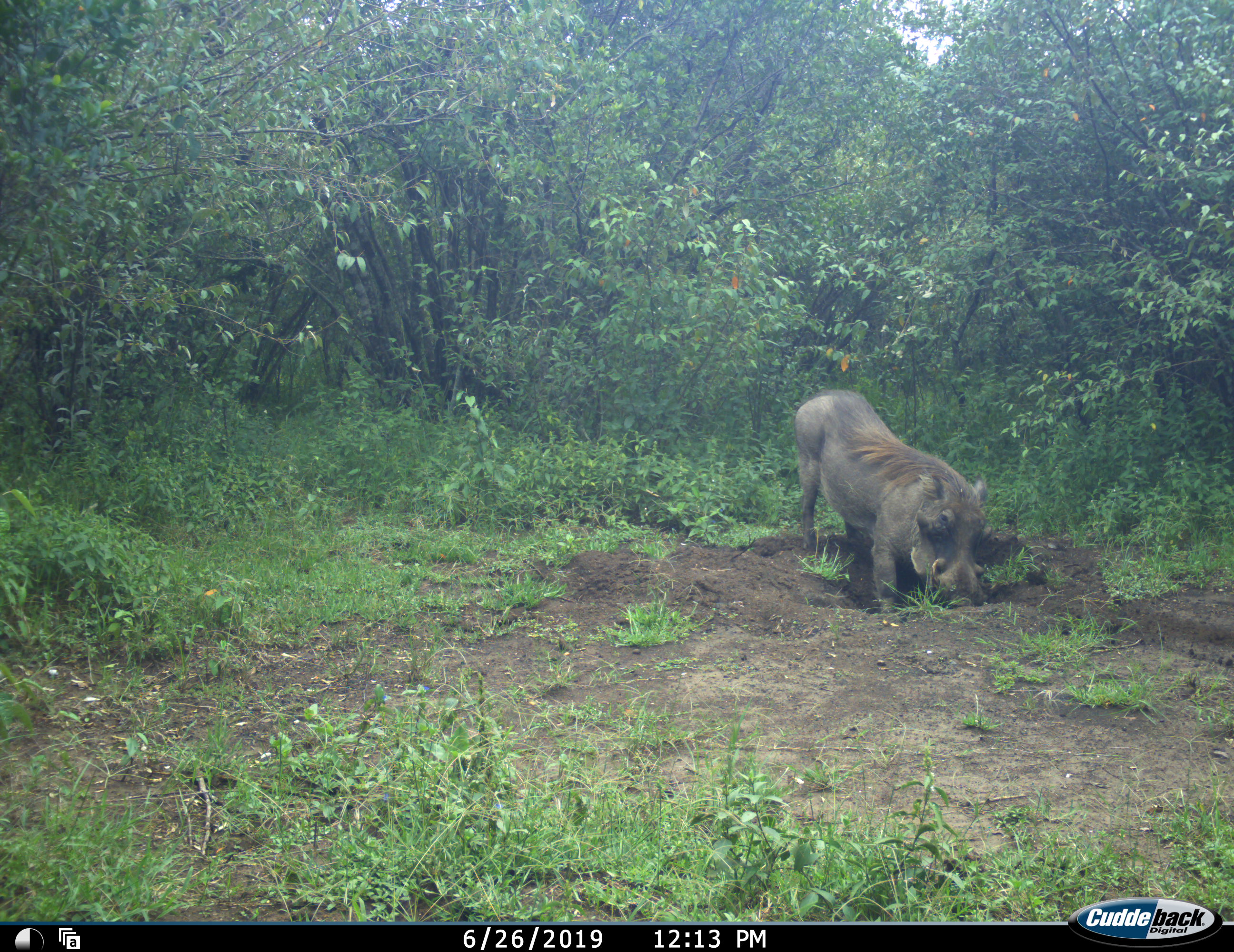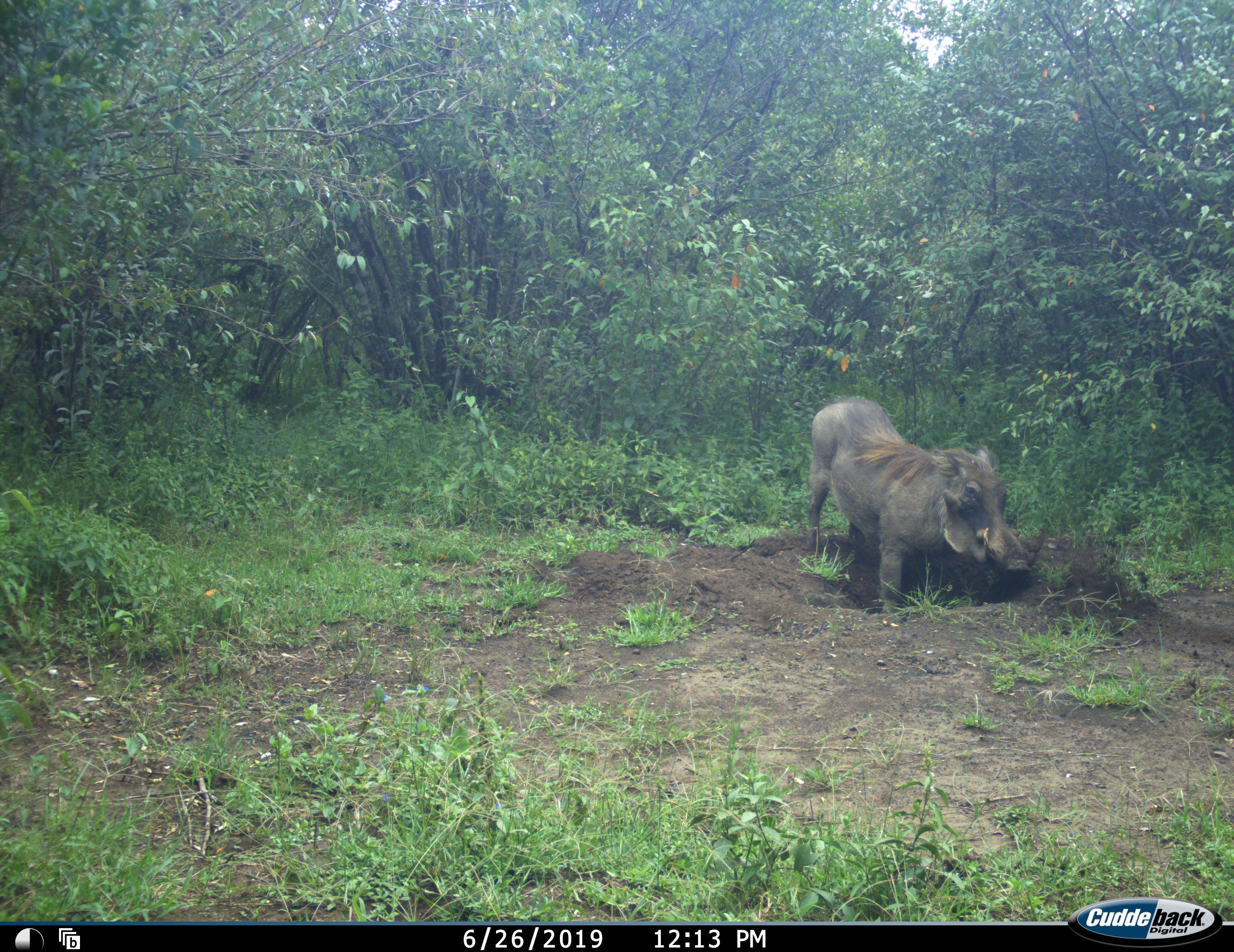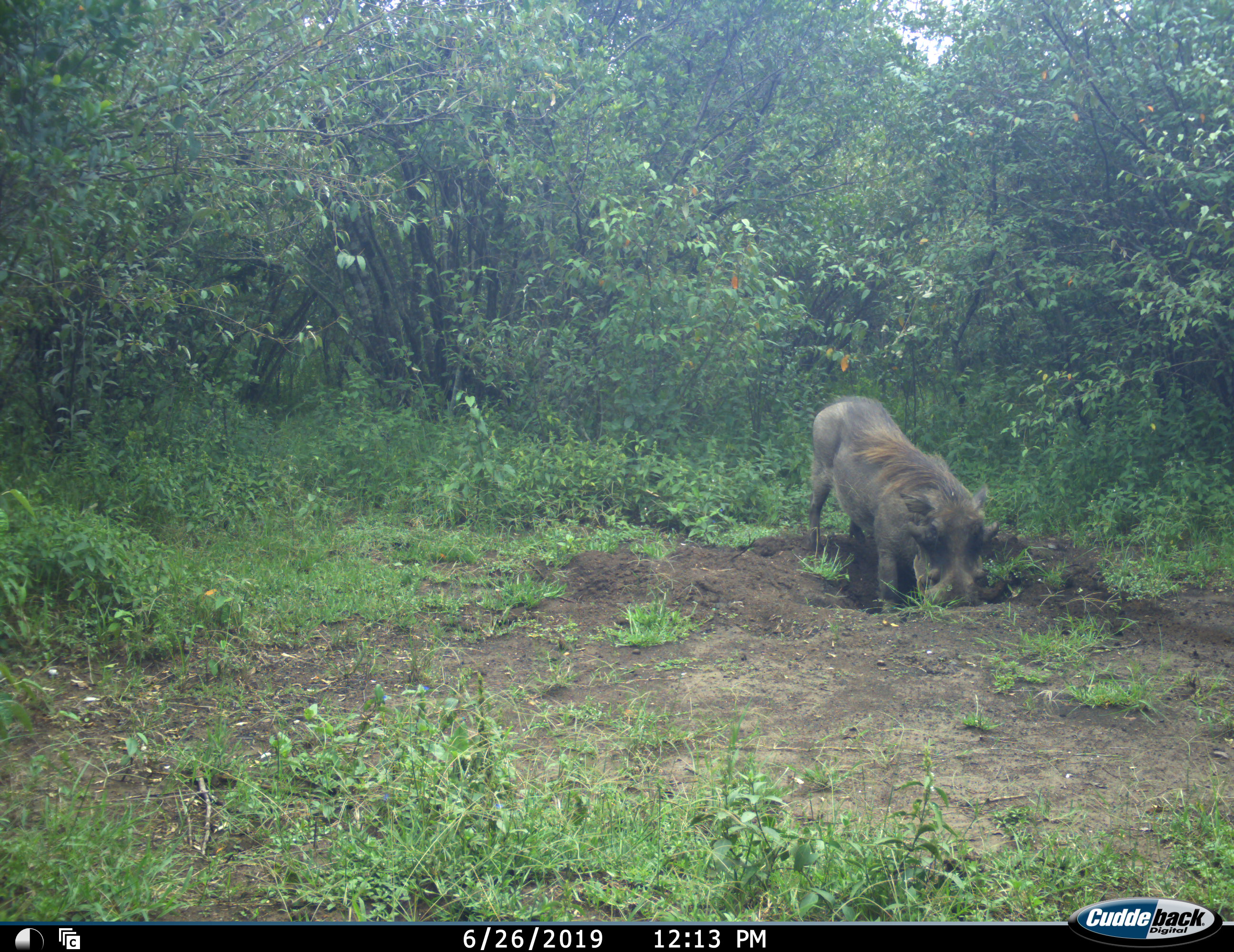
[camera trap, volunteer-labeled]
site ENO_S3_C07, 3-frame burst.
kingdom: Animalia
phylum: Chordata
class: Mammalia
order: Artiodactyla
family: Suidae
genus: Phacochoerus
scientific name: Phacochoerus africanus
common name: warthog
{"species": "warthog (Phacochoerus africanus)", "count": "1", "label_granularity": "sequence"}